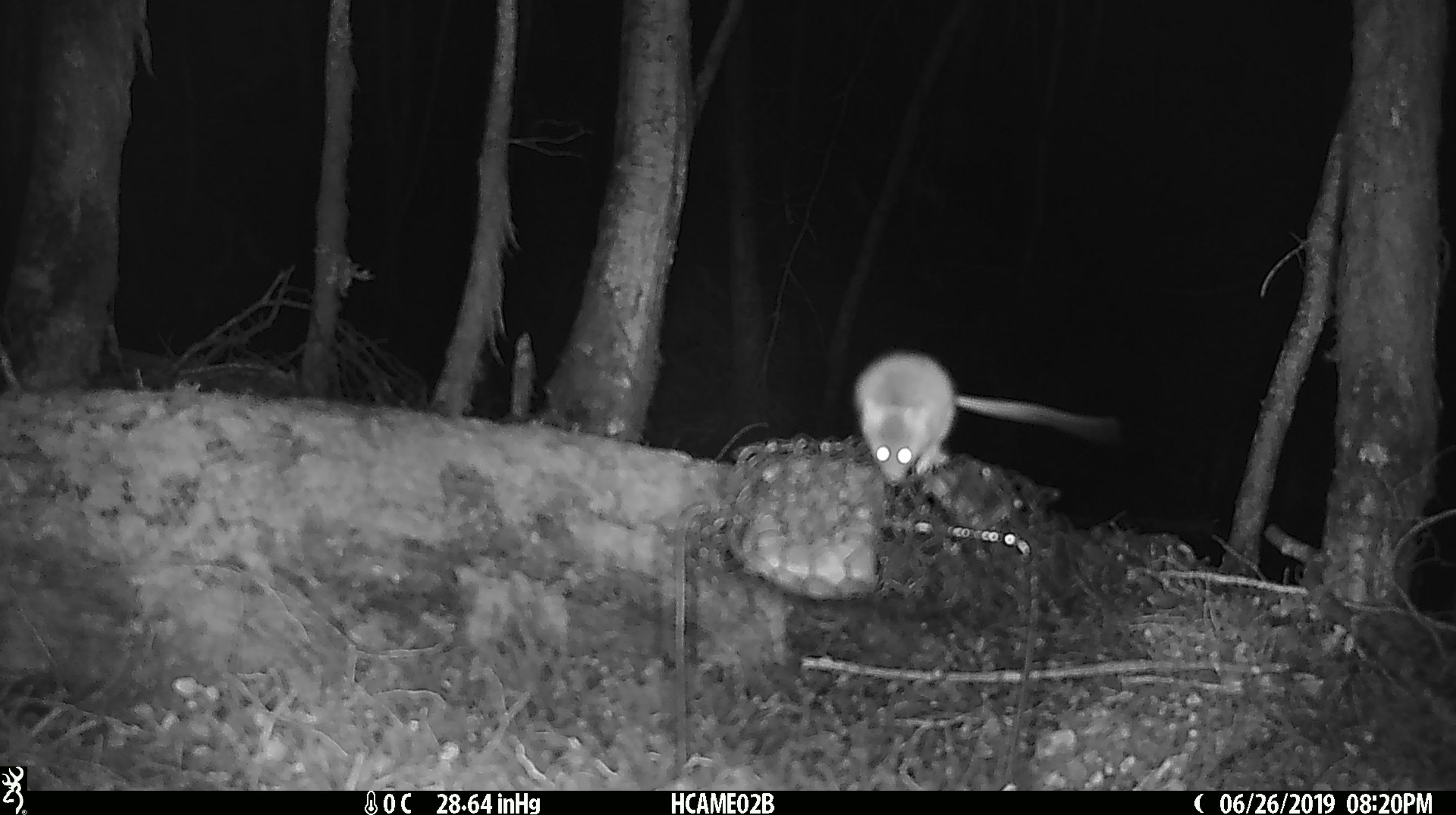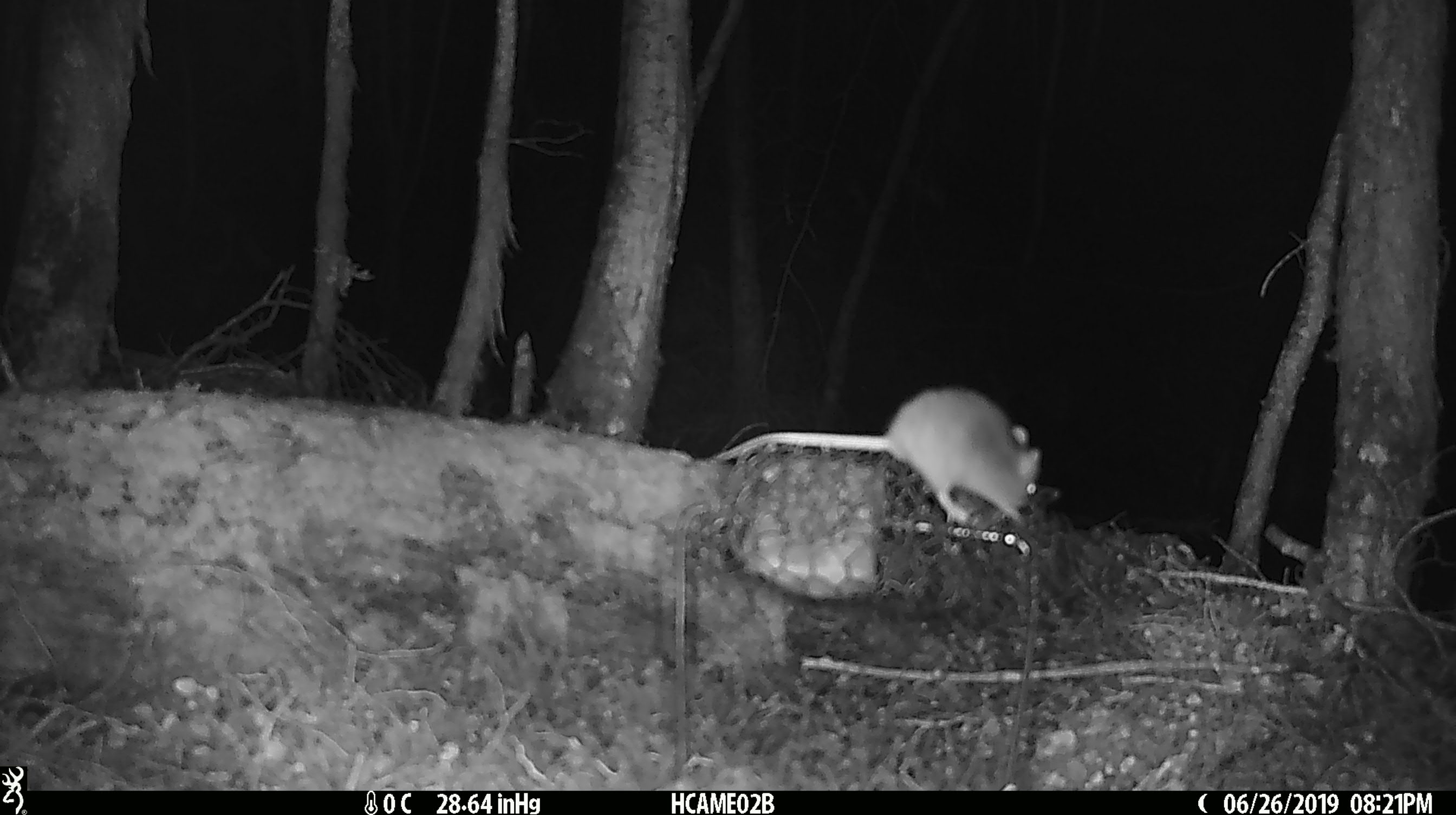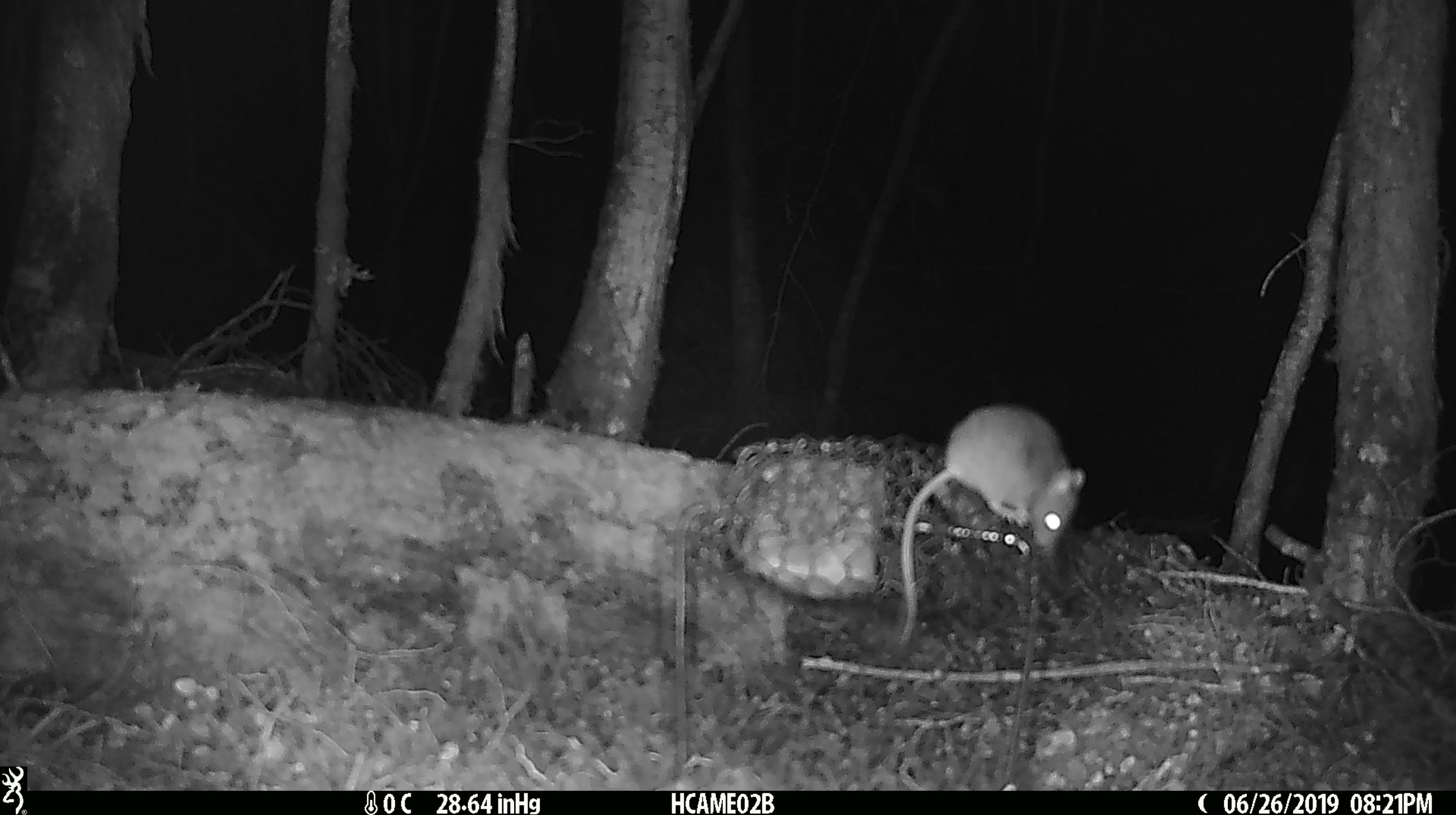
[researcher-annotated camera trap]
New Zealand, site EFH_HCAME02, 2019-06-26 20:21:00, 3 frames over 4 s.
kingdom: Animalia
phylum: Chordata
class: Mammalia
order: Rodentia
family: Muridae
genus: Mus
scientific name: Mus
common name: mouse